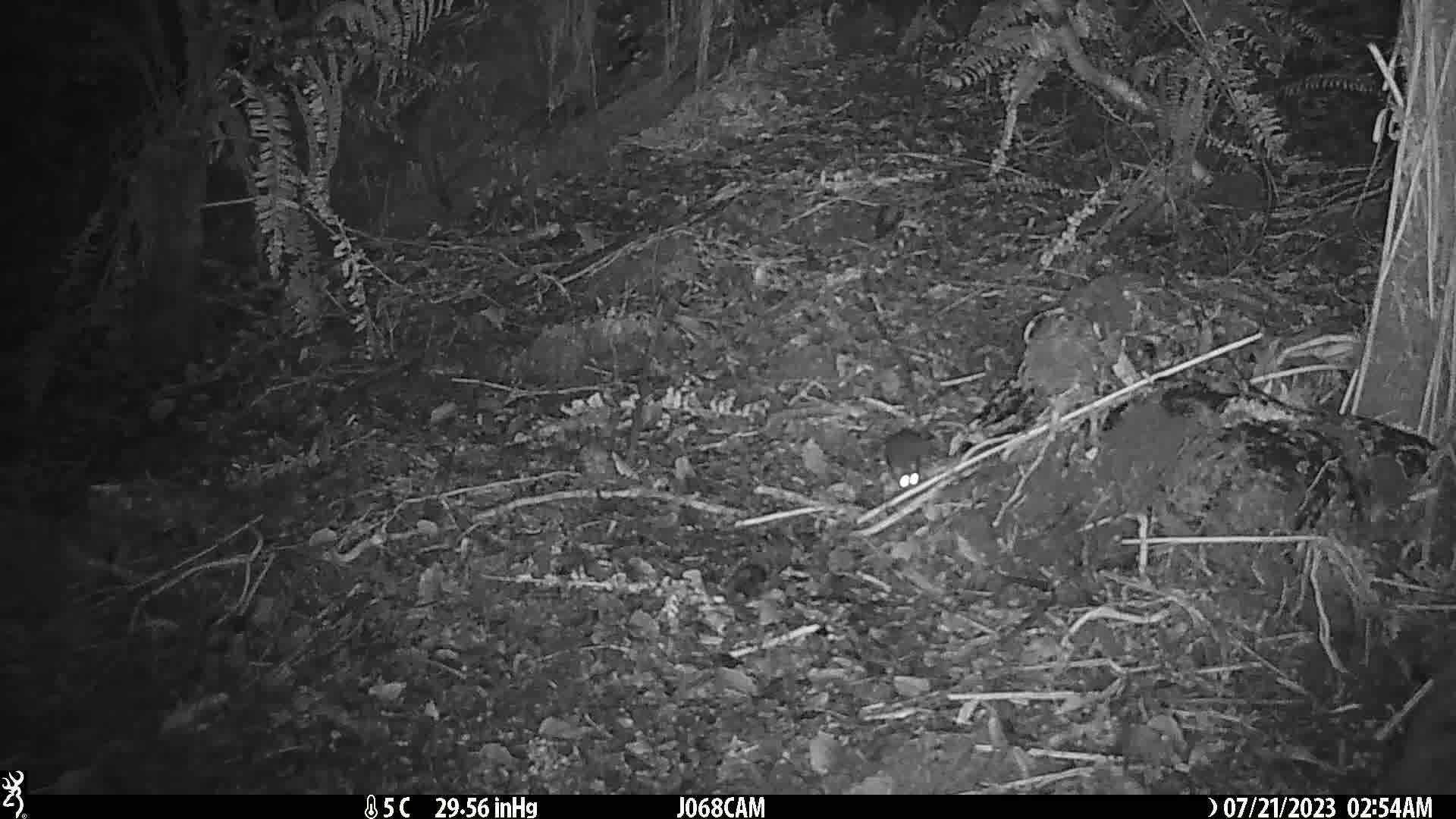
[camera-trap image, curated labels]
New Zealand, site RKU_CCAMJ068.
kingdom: Animalia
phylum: Chordata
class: Mammalia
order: Rodentia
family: Muridae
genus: Rattus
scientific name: Rattus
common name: rat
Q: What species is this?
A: Rat (Rattus).